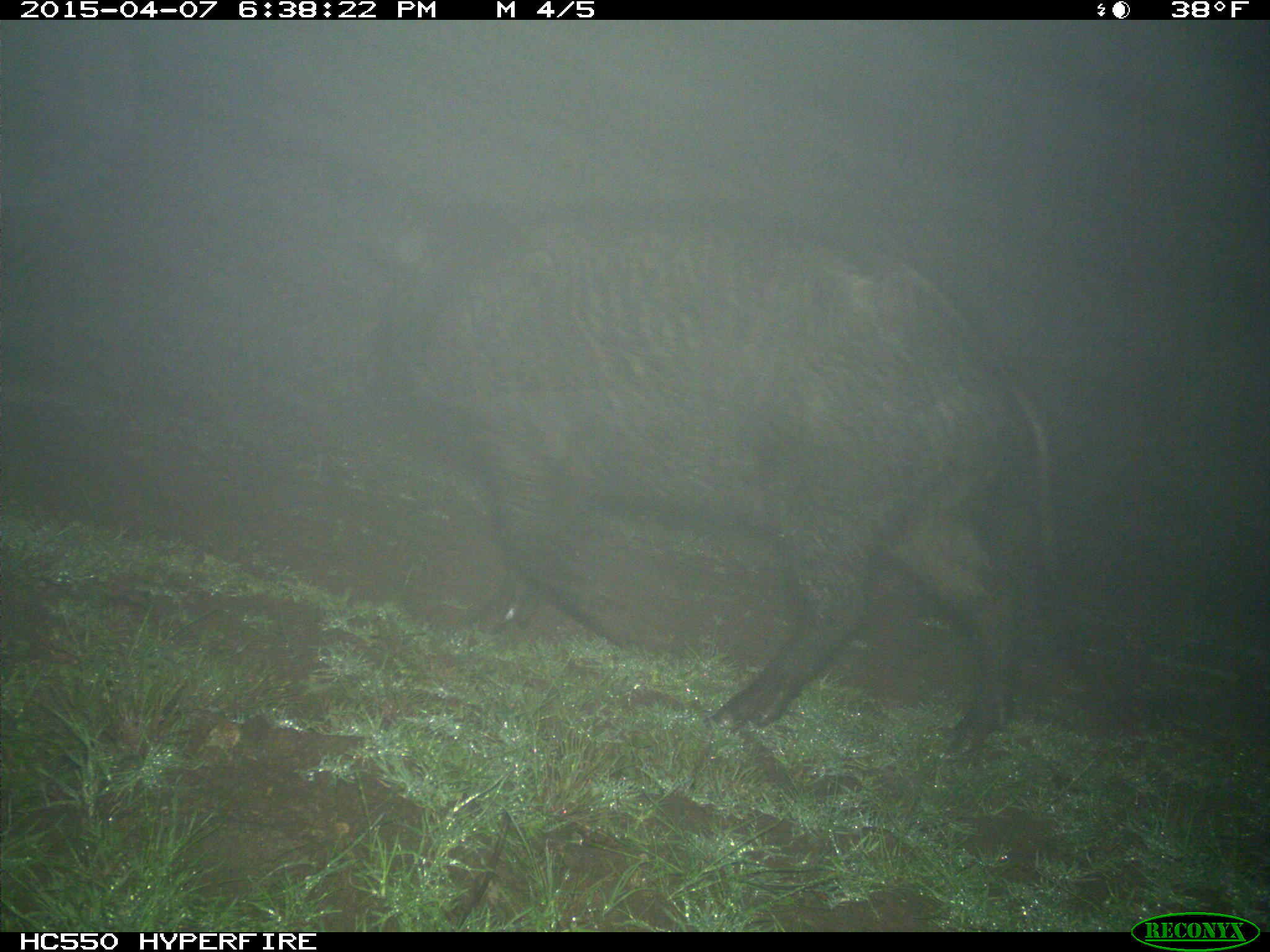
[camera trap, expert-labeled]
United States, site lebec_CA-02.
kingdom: Animalia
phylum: Chordata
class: Mammalia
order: Artiodactyla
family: Suidae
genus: Sus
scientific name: Sus scrofa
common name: wild boar